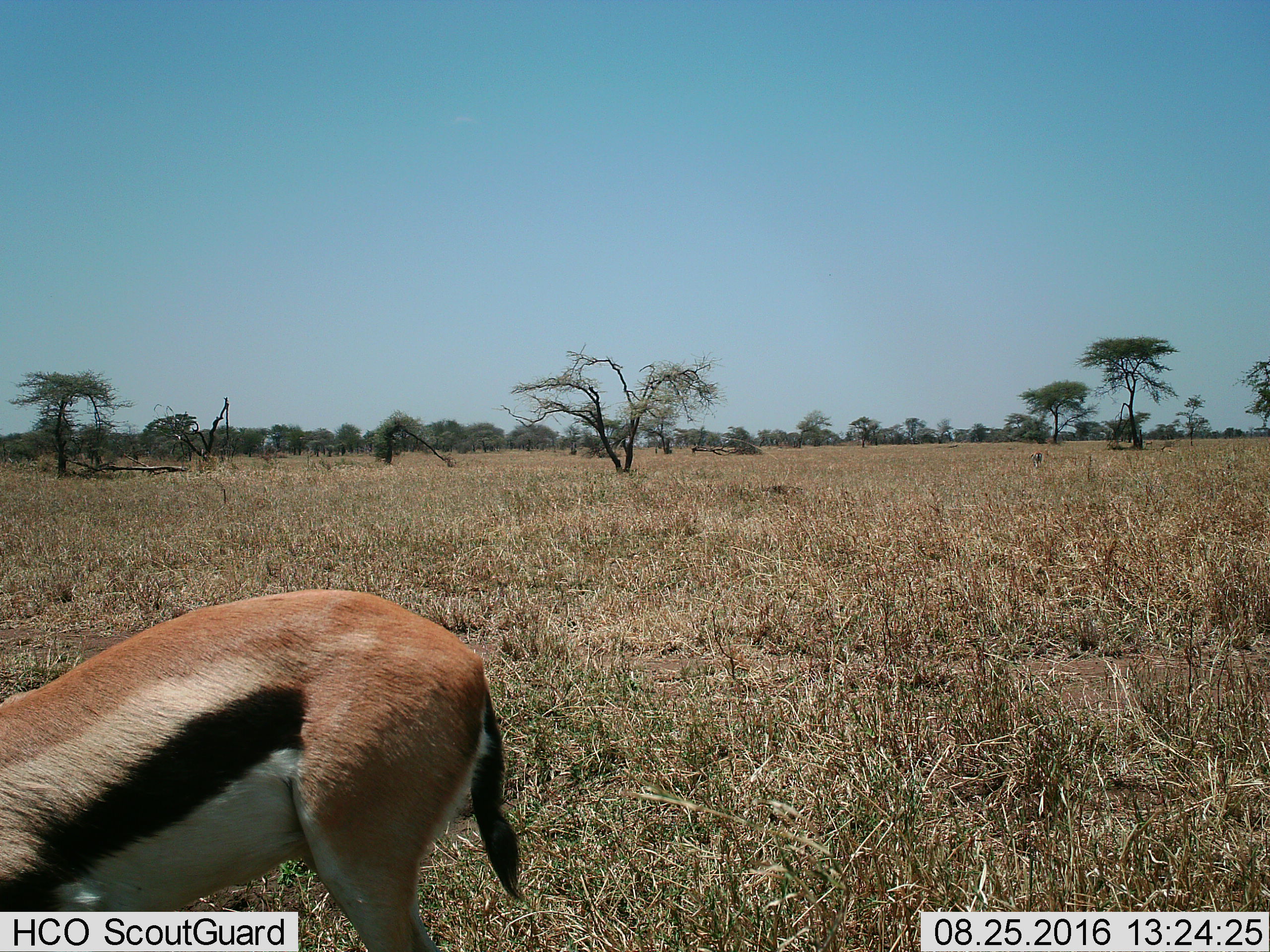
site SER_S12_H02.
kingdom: Animalia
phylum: Chordata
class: Mammalia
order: Artiodactyla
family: Bovidae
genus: Eudorcas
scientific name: Eudorcas thomsonii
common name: thomson's gazelle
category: gazellethomsons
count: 1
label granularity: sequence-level